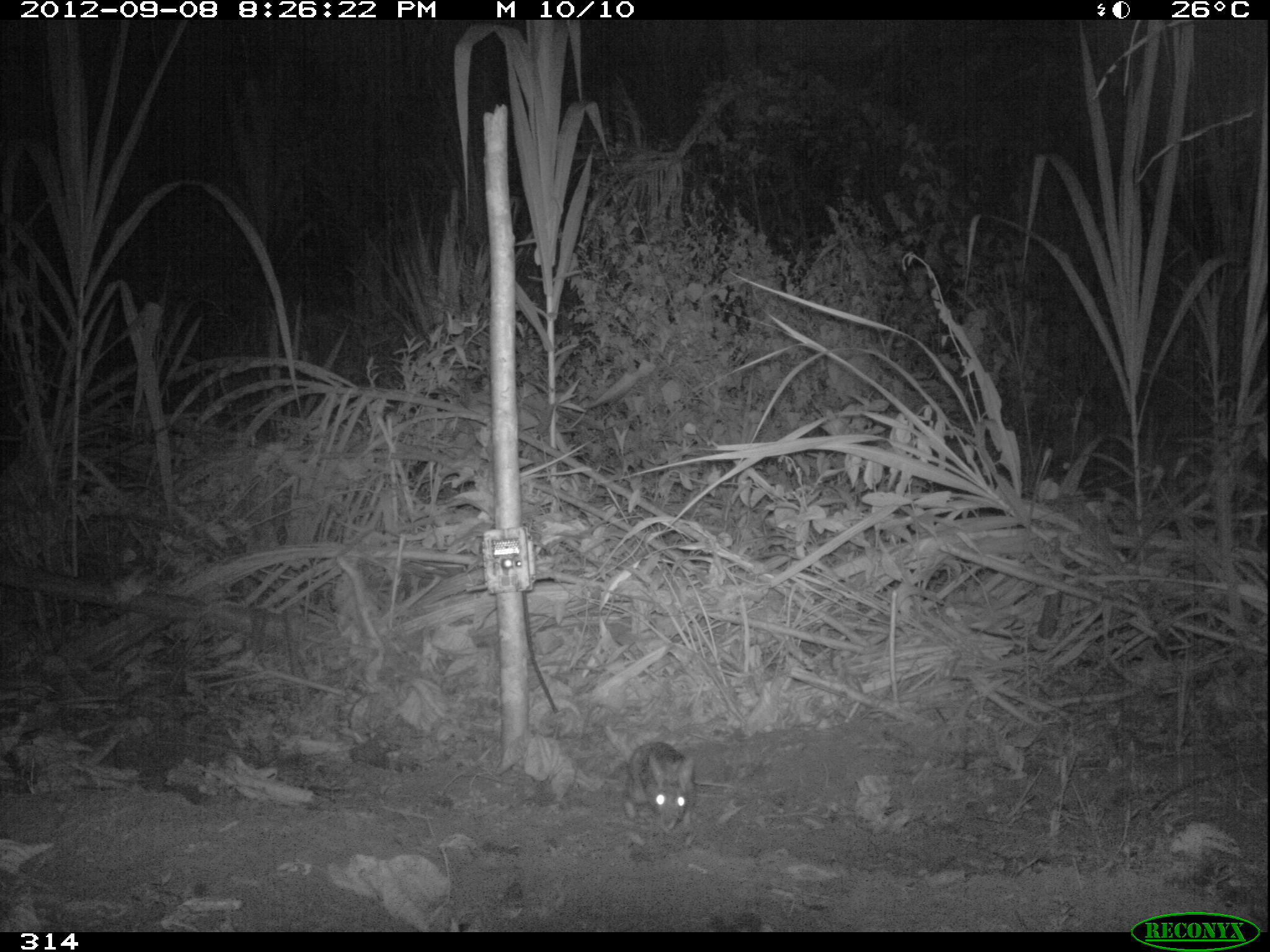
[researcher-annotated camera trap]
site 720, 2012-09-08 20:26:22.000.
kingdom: Animalia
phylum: Chordata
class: Mammalia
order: Lagomorpha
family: Leporidae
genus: Sylvilagus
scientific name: Sylvilagus brasiliensis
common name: tapeti